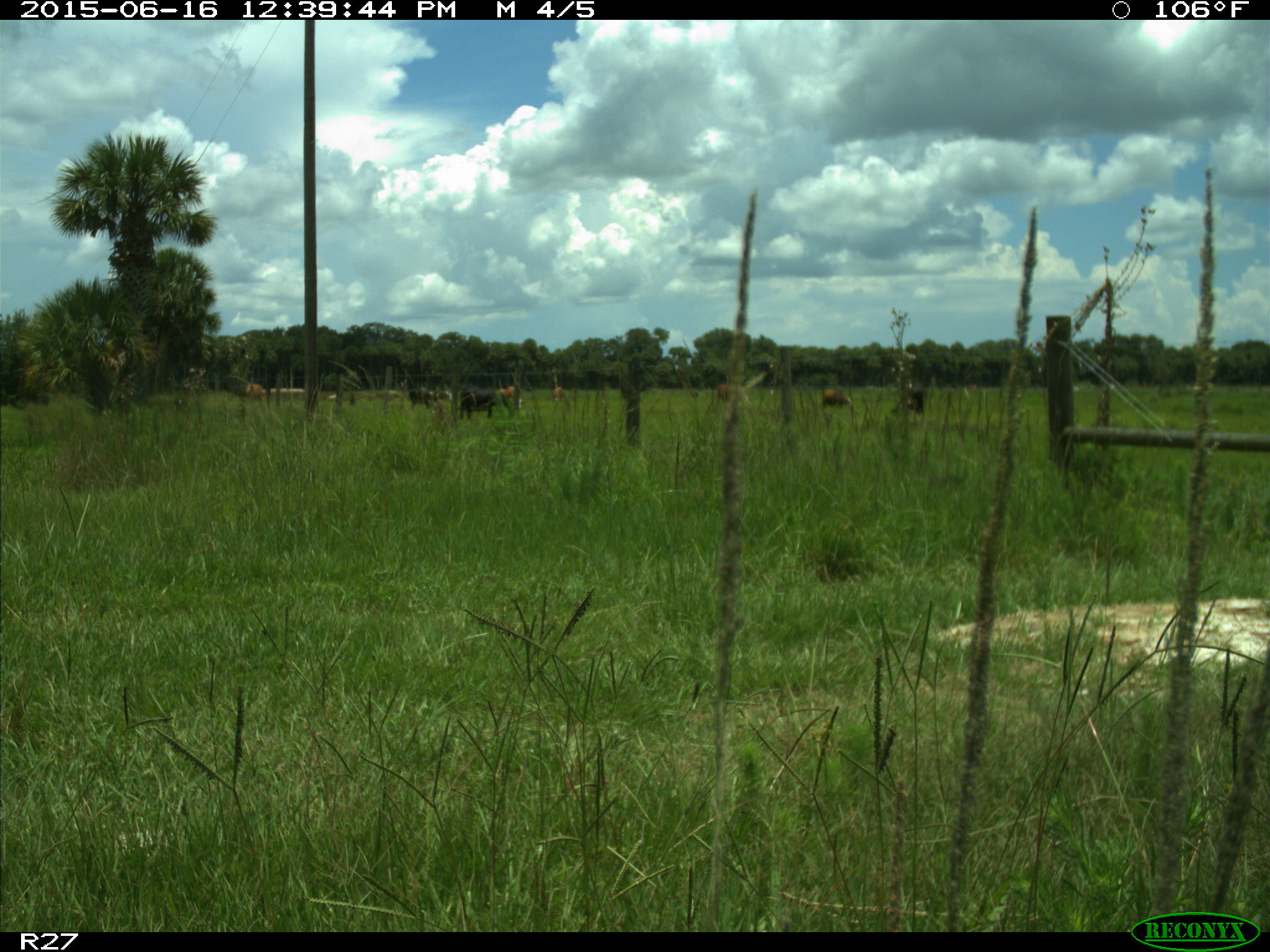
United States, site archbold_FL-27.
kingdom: Animalia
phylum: Chordata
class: Mammalia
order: Artiodactyla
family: Bovidae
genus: Bos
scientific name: Bos taurus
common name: domestic cow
Bos taurus (domestic cow).